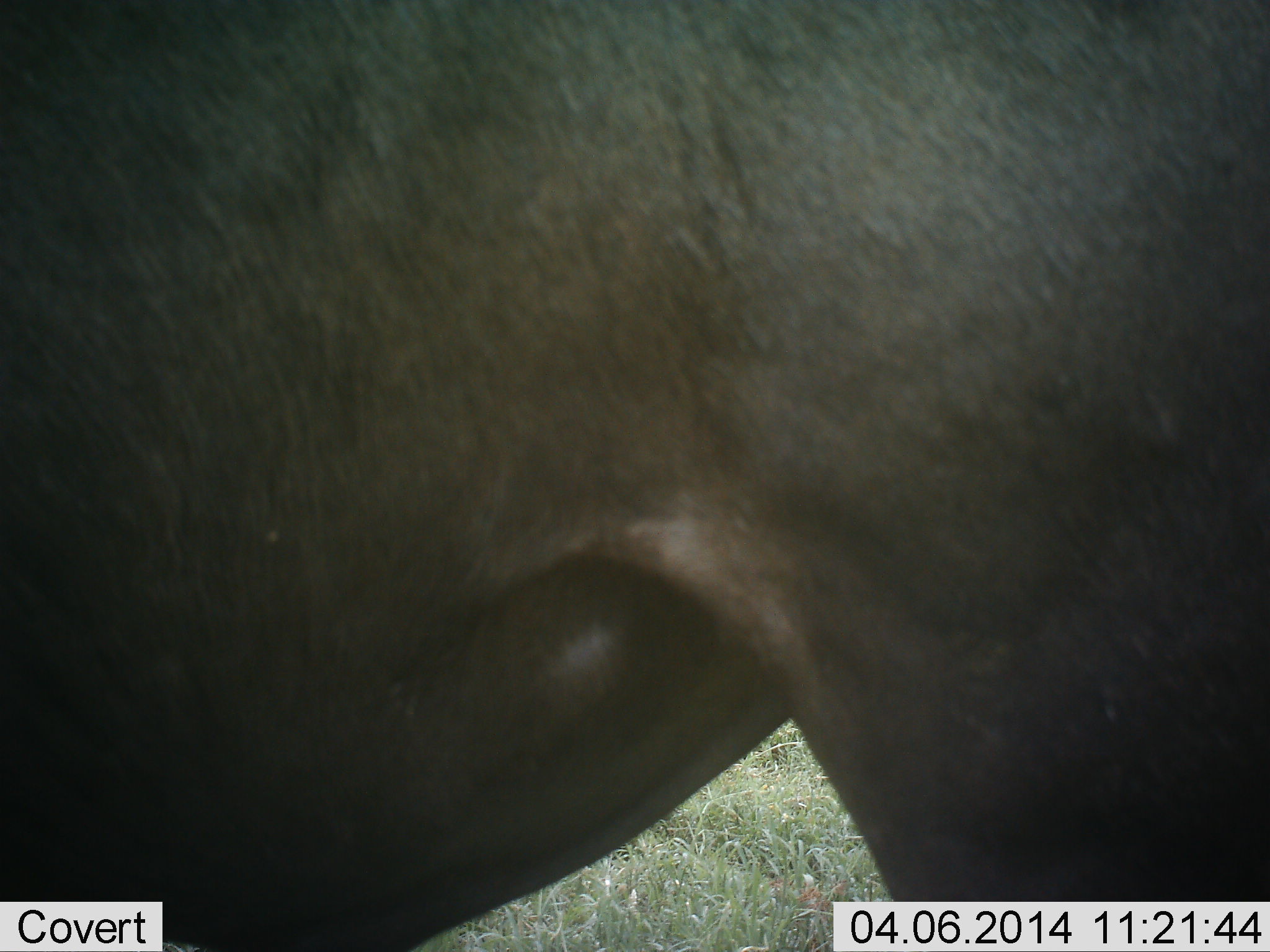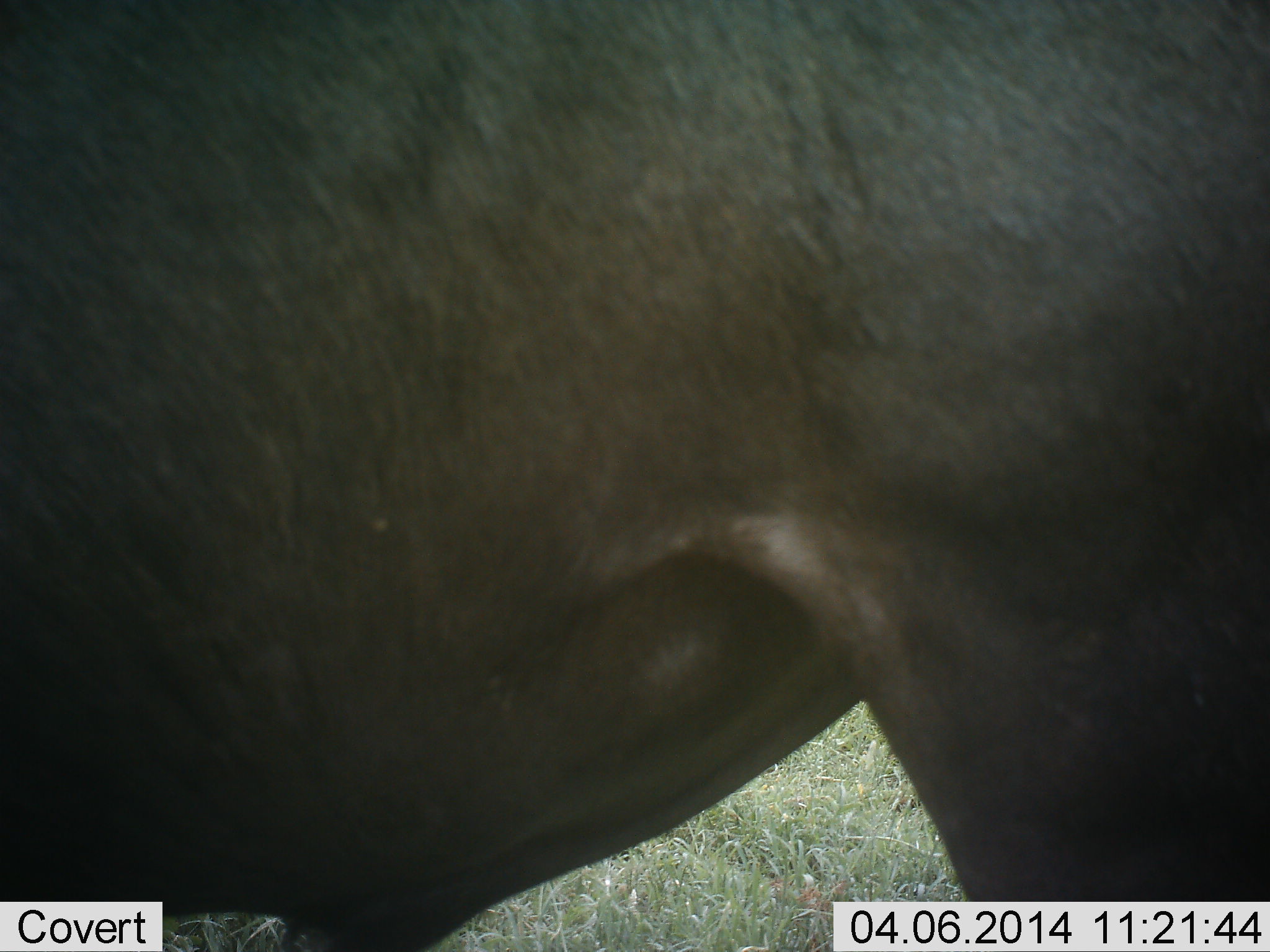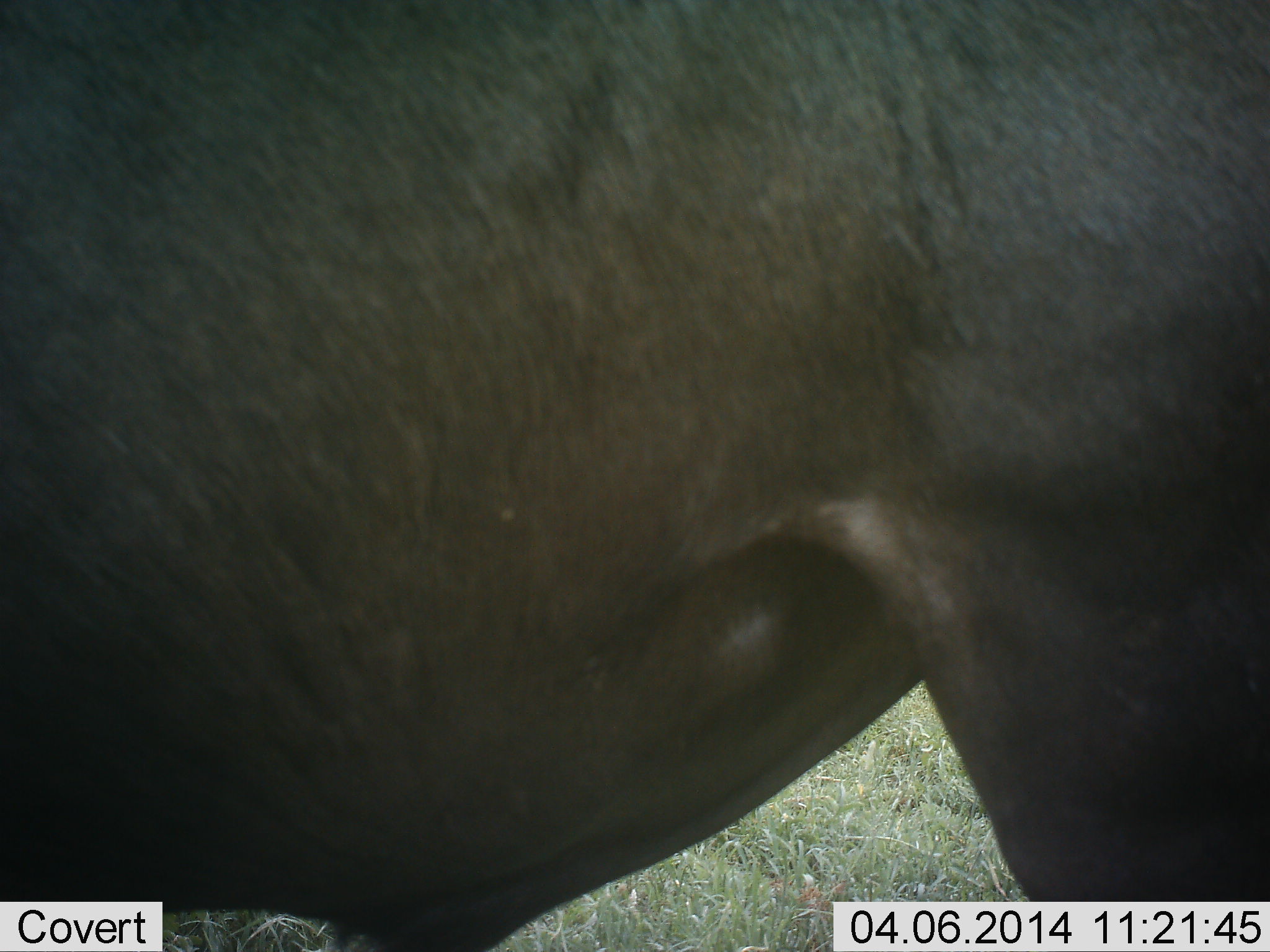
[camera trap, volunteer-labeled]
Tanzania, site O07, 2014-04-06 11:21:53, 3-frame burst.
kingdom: Animalia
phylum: Chordata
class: Mammalia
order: Artiodactyla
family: Bovidae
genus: Connochaetes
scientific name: Connochaetes taurinus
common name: blue wildebeest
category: wildebeest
Wildebeest (blue wildebeest) (Connochaetes taurinus), count 1. Behavior (volunteer vote fractions): standing 80%, resting 0%, moving 20%, interacting 0%. Young present (vote fraction): 0%. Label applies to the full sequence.